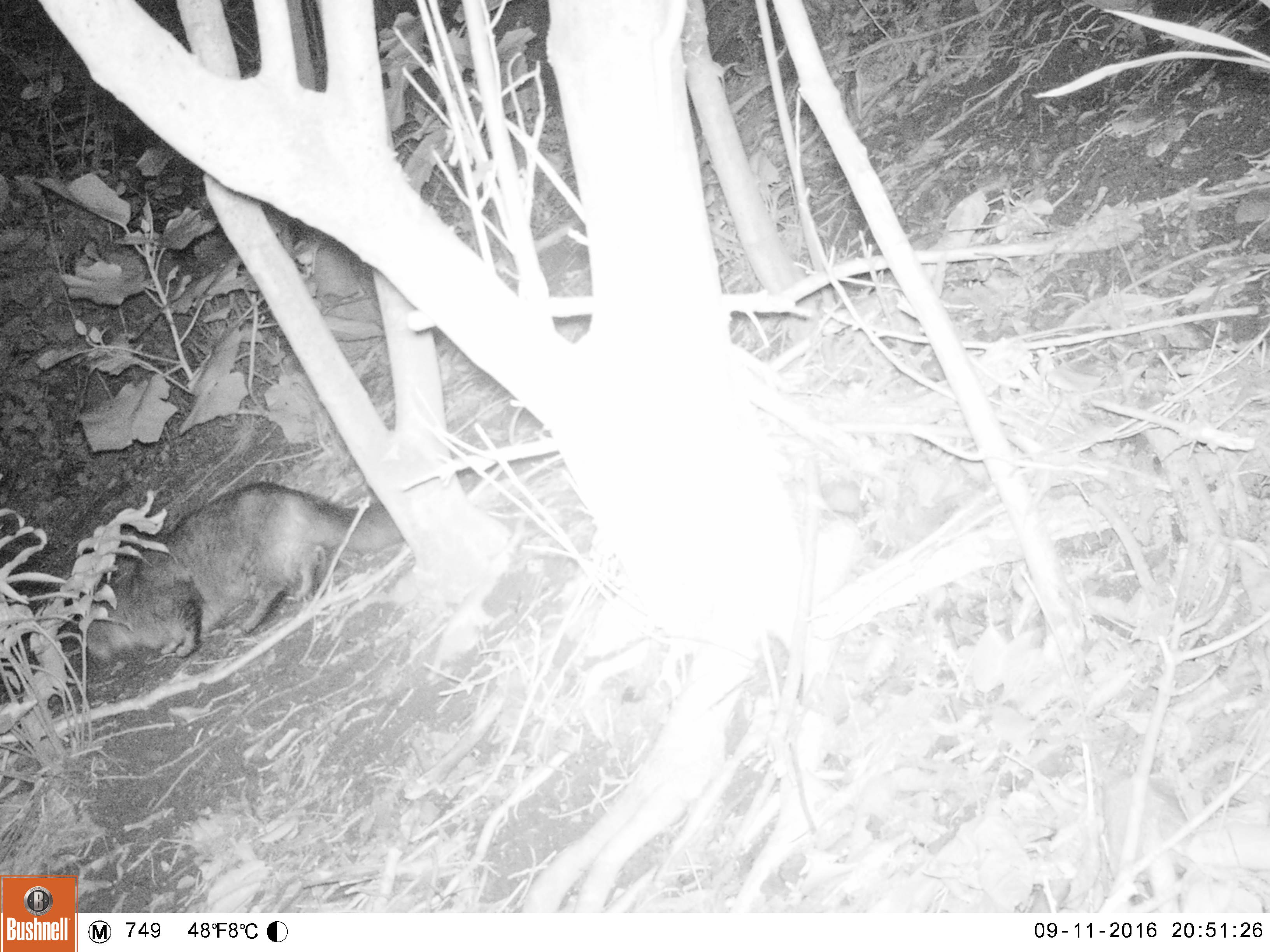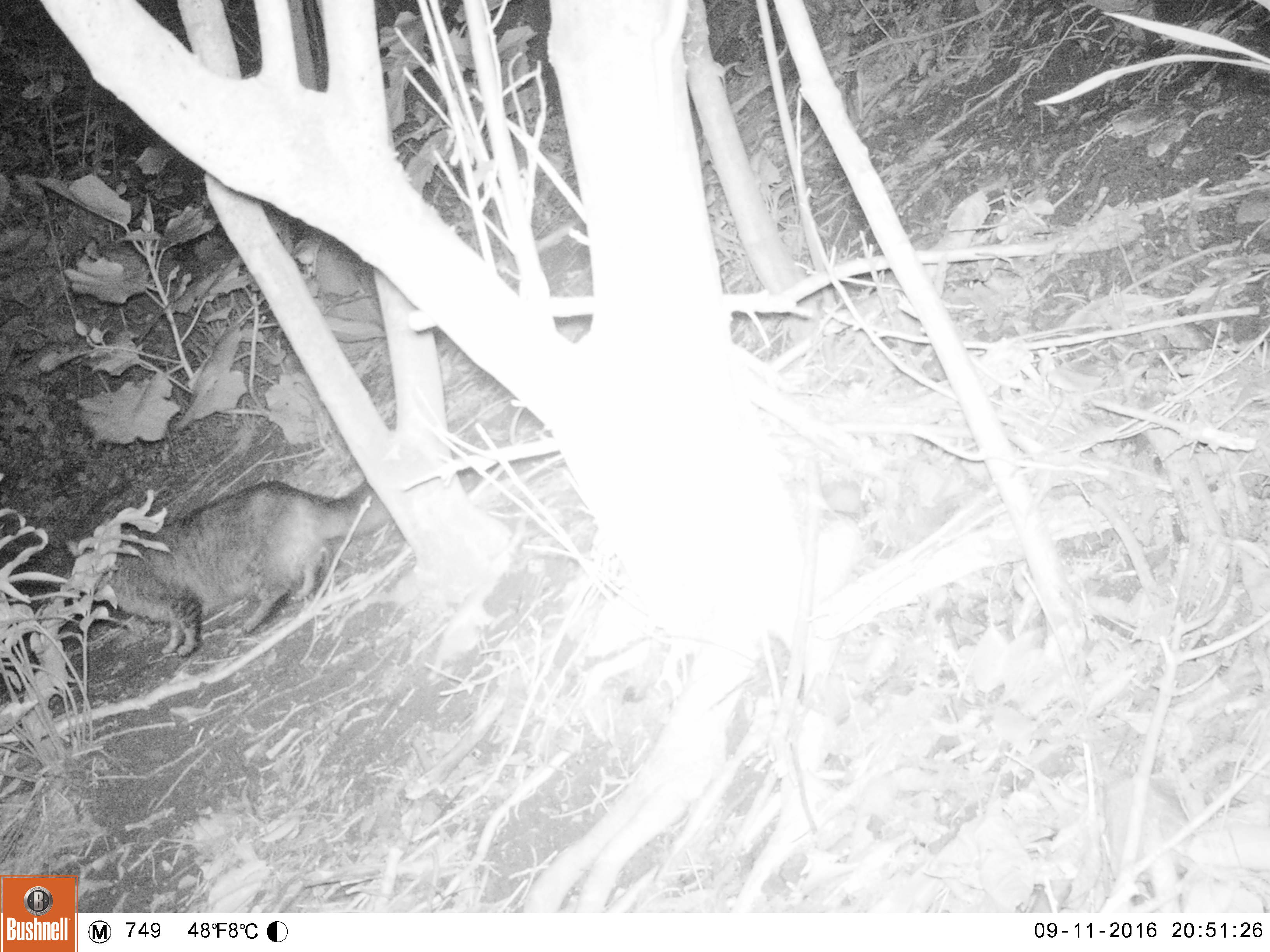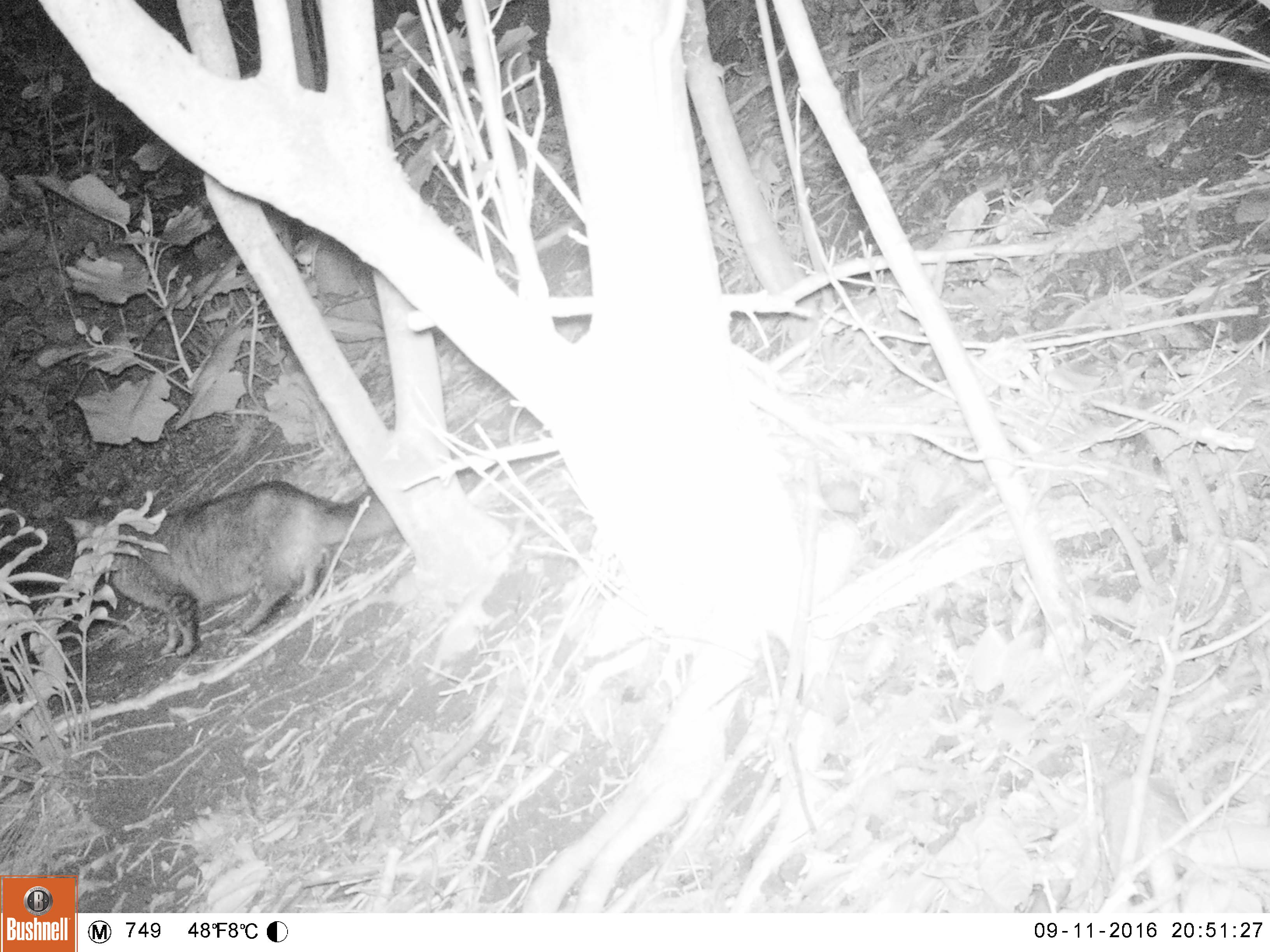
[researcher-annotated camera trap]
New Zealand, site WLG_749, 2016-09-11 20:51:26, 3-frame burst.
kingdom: Animalia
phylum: Chordata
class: Mammalia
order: Carnivora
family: Felidae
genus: Felis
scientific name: Felis catus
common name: domestic cat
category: cat